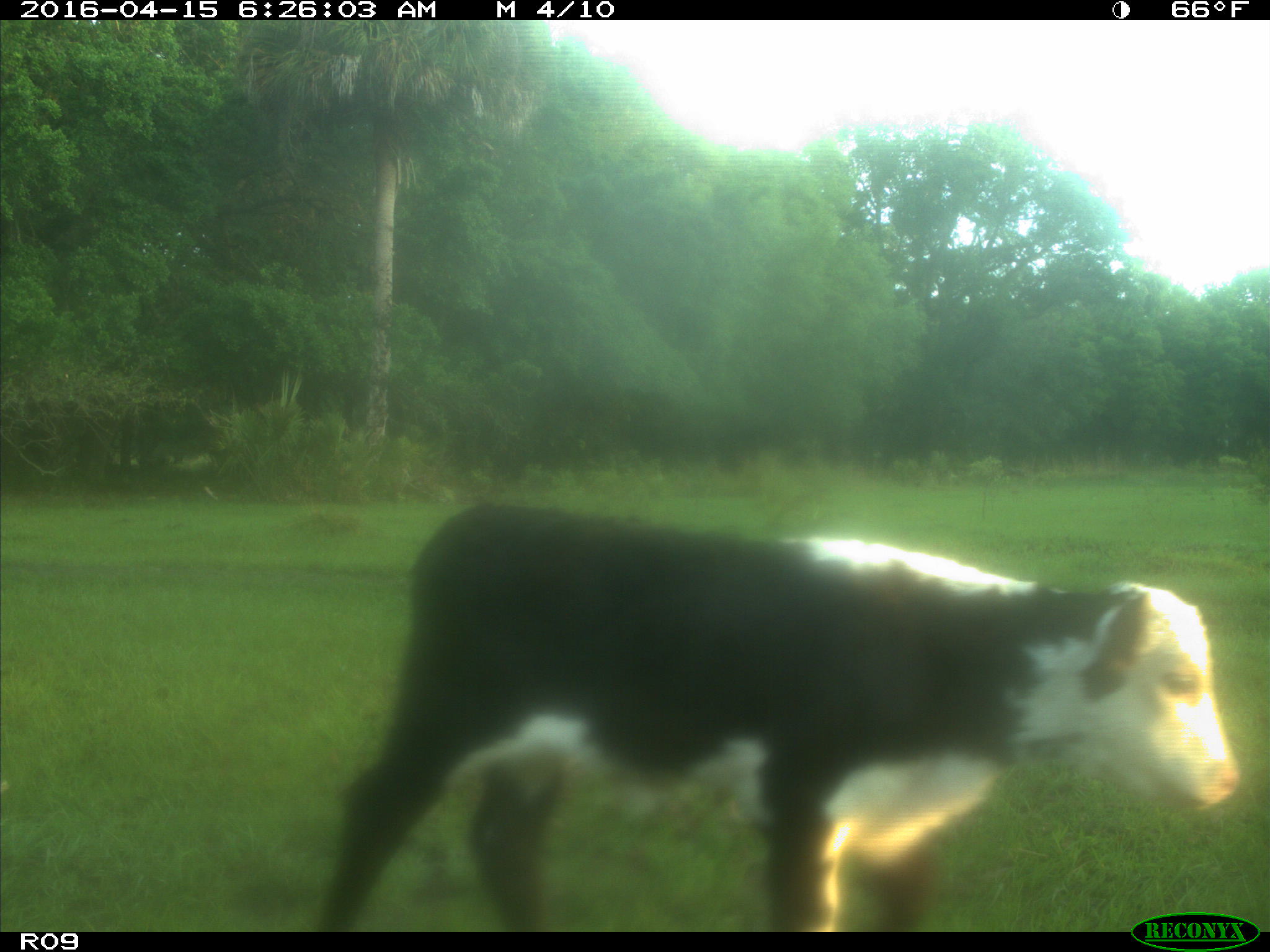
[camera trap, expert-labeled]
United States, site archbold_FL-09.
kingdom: Animalia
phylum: Chordata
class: Mammalia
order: Artiodactyla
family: Bovidae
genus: Bos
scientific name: Bos taurus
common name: domestic cow